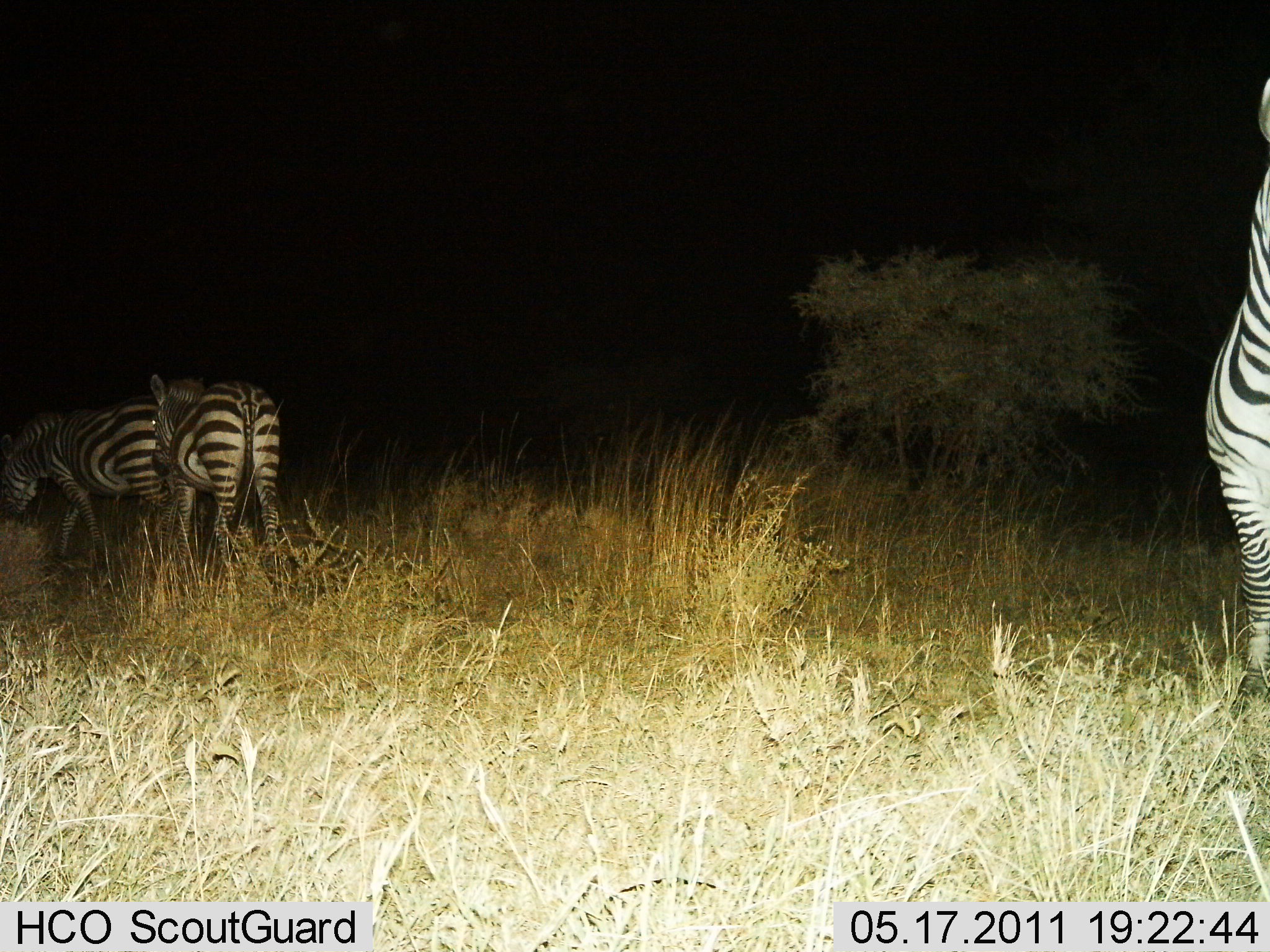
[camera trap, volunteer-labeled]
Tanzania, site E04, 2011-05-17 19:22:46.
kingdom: Animalia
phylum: Chordata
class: Mammalia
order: Perissodactyla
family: Equidae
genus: Equus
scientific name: Equus quagga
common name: plains zebra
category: zebra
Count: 3.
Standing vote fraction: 45%.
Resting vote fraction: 0%.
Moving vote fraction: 82%.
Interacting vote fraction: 0%.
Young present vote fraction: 0%.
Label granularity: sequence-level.